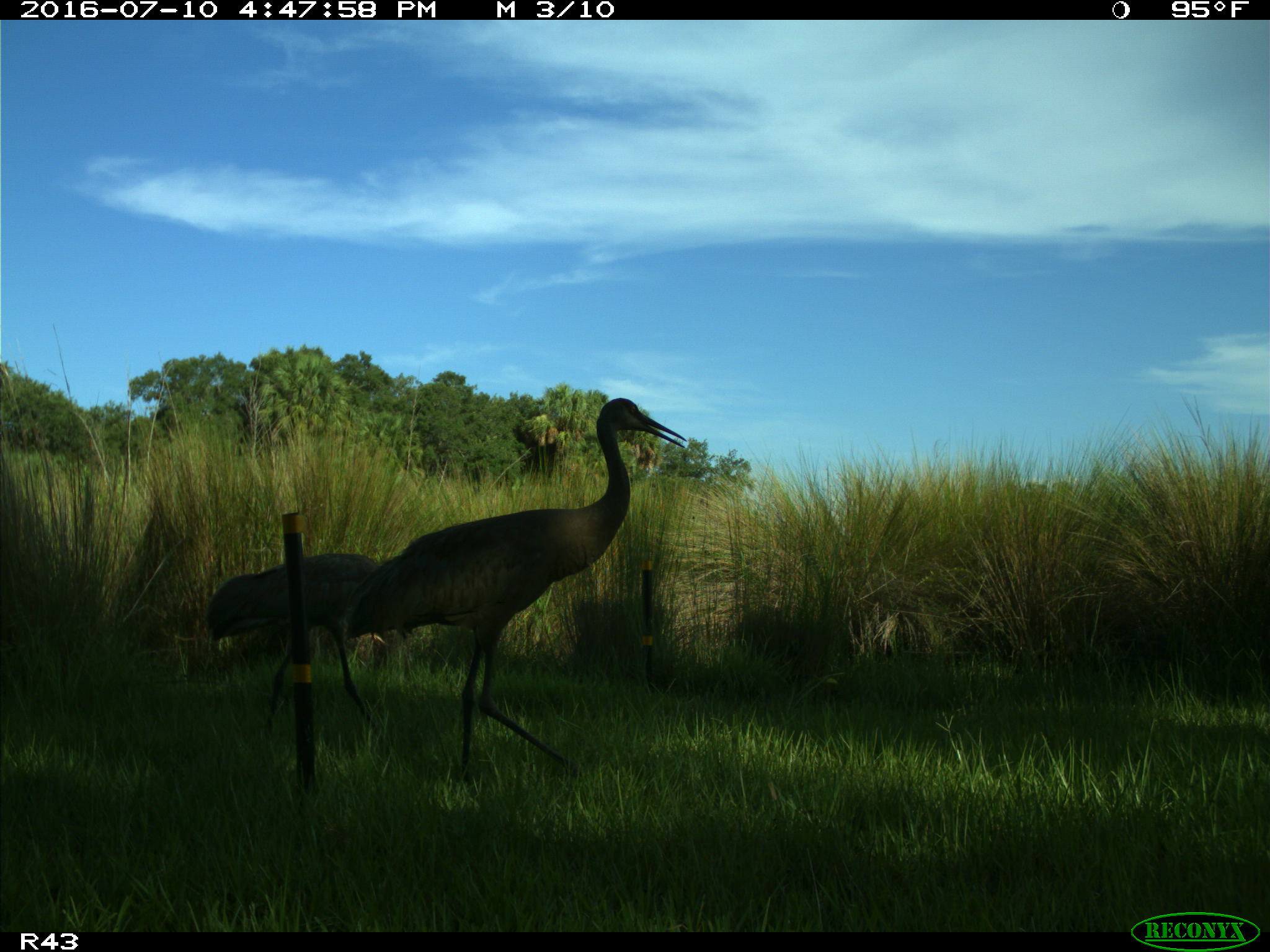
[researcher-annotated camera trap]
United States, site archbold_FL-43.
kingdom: Animalia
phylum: Chordata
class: Aves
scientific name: Aves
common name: birds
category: unidentified bird